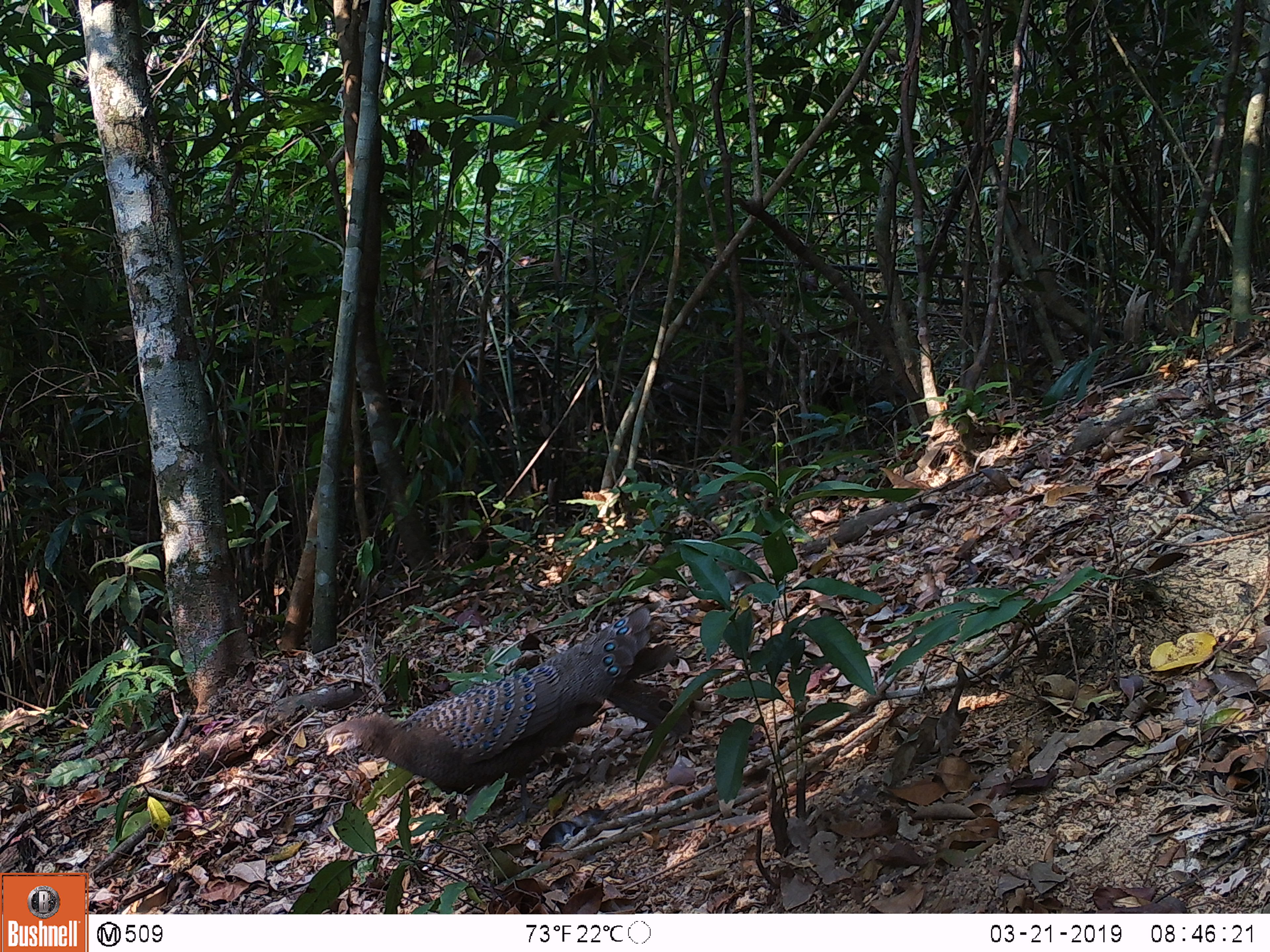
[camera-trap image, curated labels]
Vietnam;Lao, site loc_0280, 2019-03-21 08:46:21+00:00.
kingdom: Animalia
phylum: Chordata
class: Aves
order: Galliformes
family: Phasianidae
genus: Lophura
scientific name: Lophura nycthemera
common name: silver pheasant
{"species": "silver pheasant (Lophura nycthemera)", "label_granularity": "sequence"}